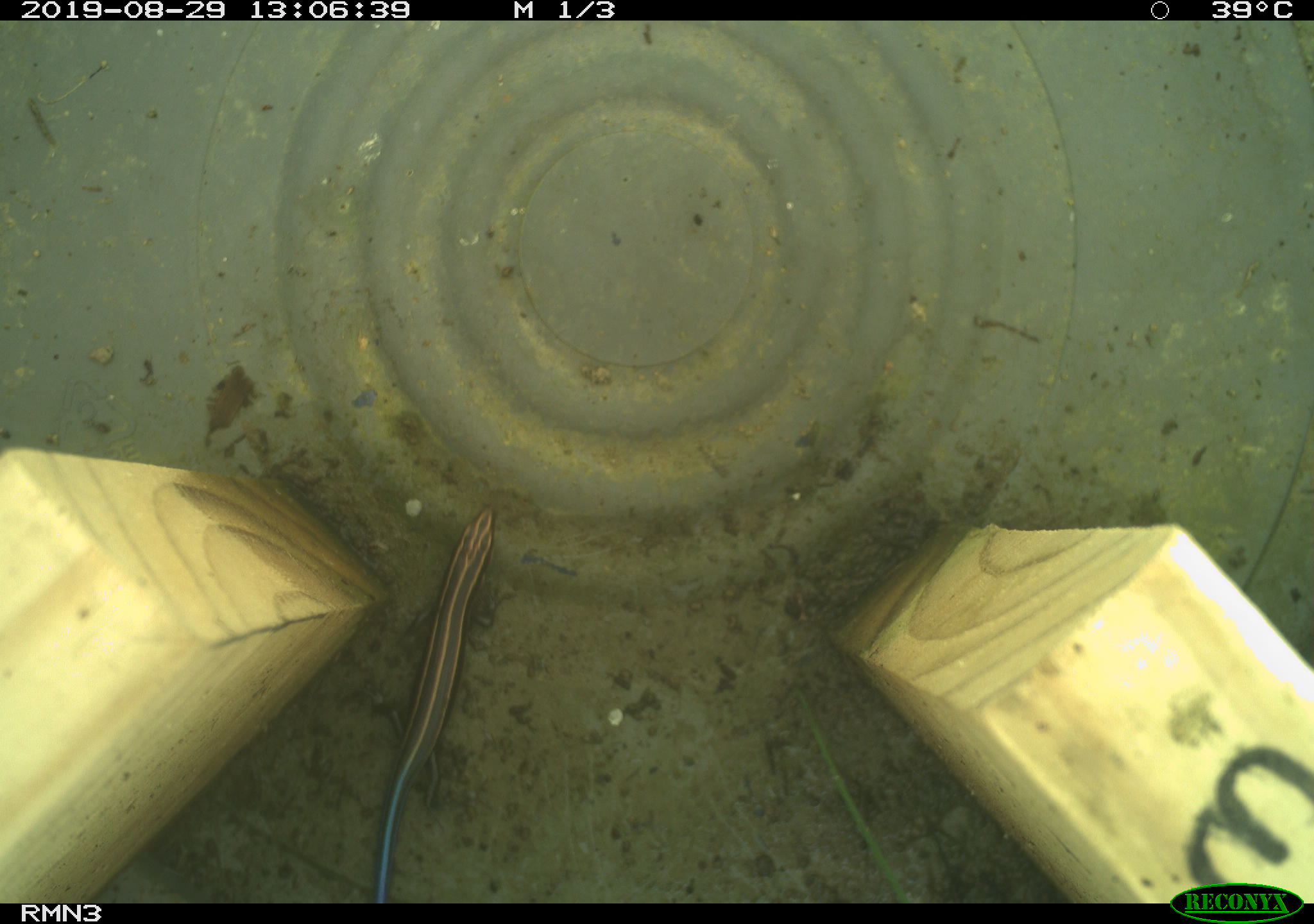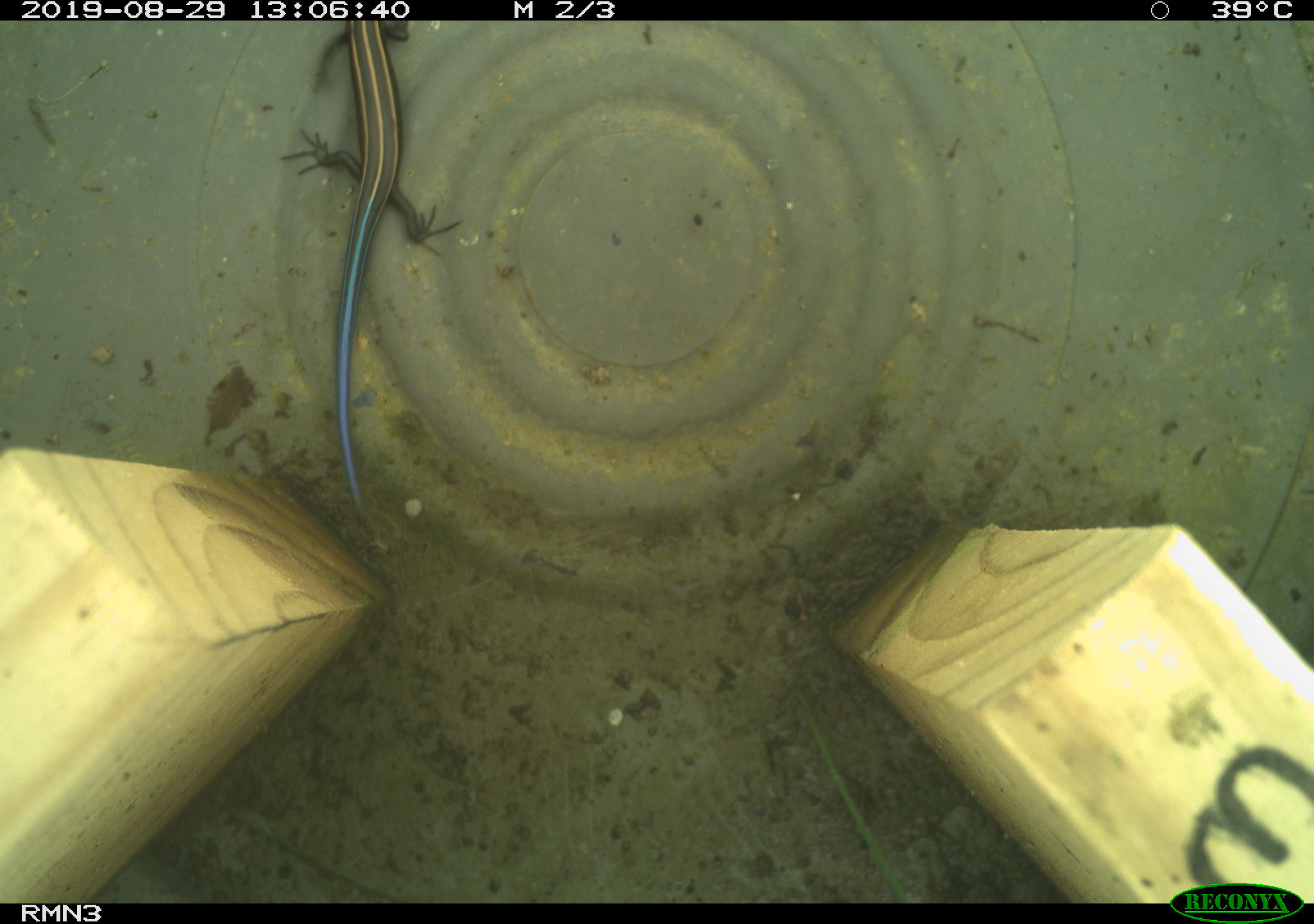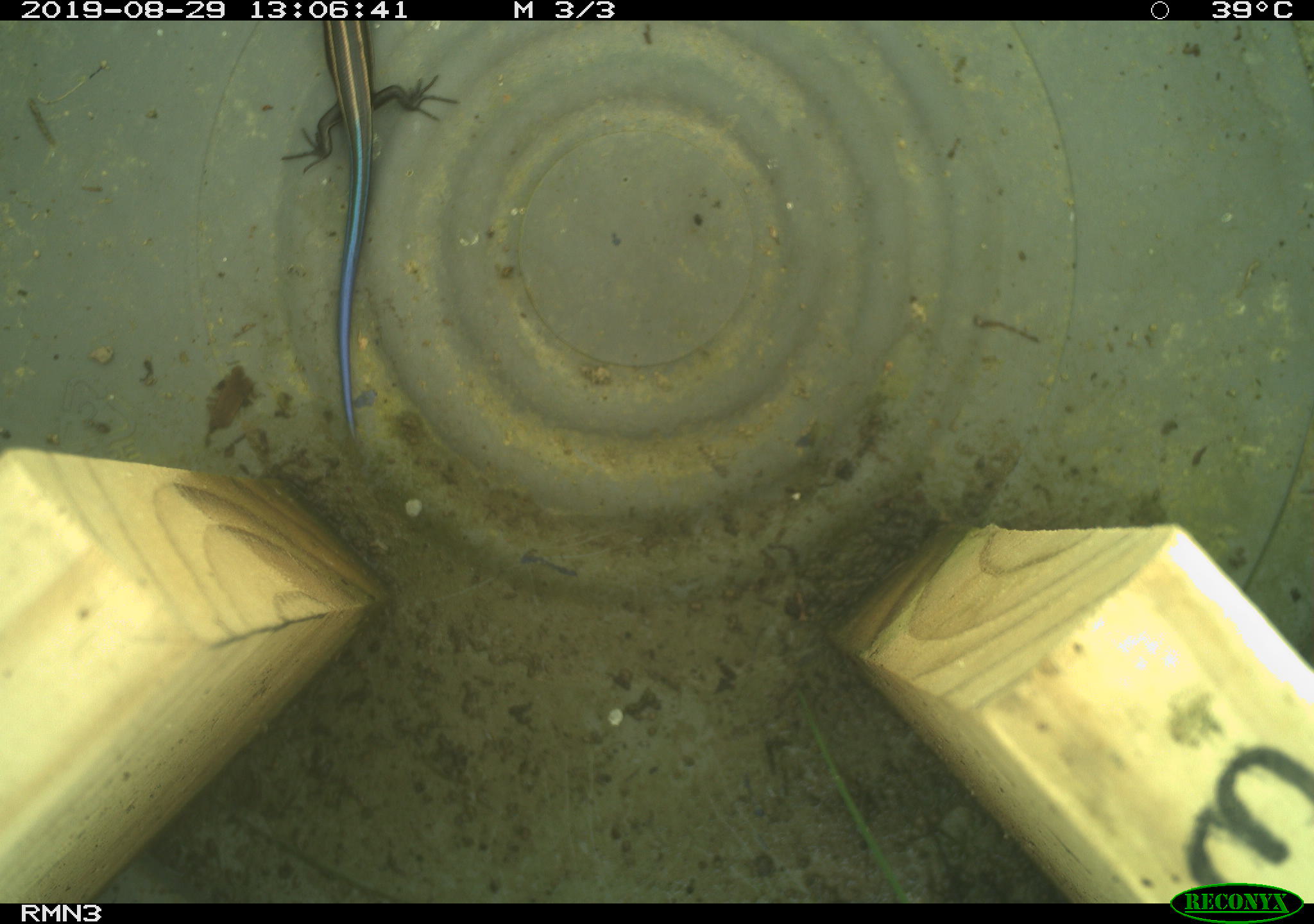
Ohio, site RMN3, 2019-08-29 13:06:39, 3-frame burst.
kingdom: Animalia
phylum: Chordata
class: Reptilia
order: Squamata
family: Scincidae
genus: Plestiodon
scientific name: Plestiodon fasciatus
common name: common five-lined skink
Common five-lined skink (Plestiodon fasciatus).